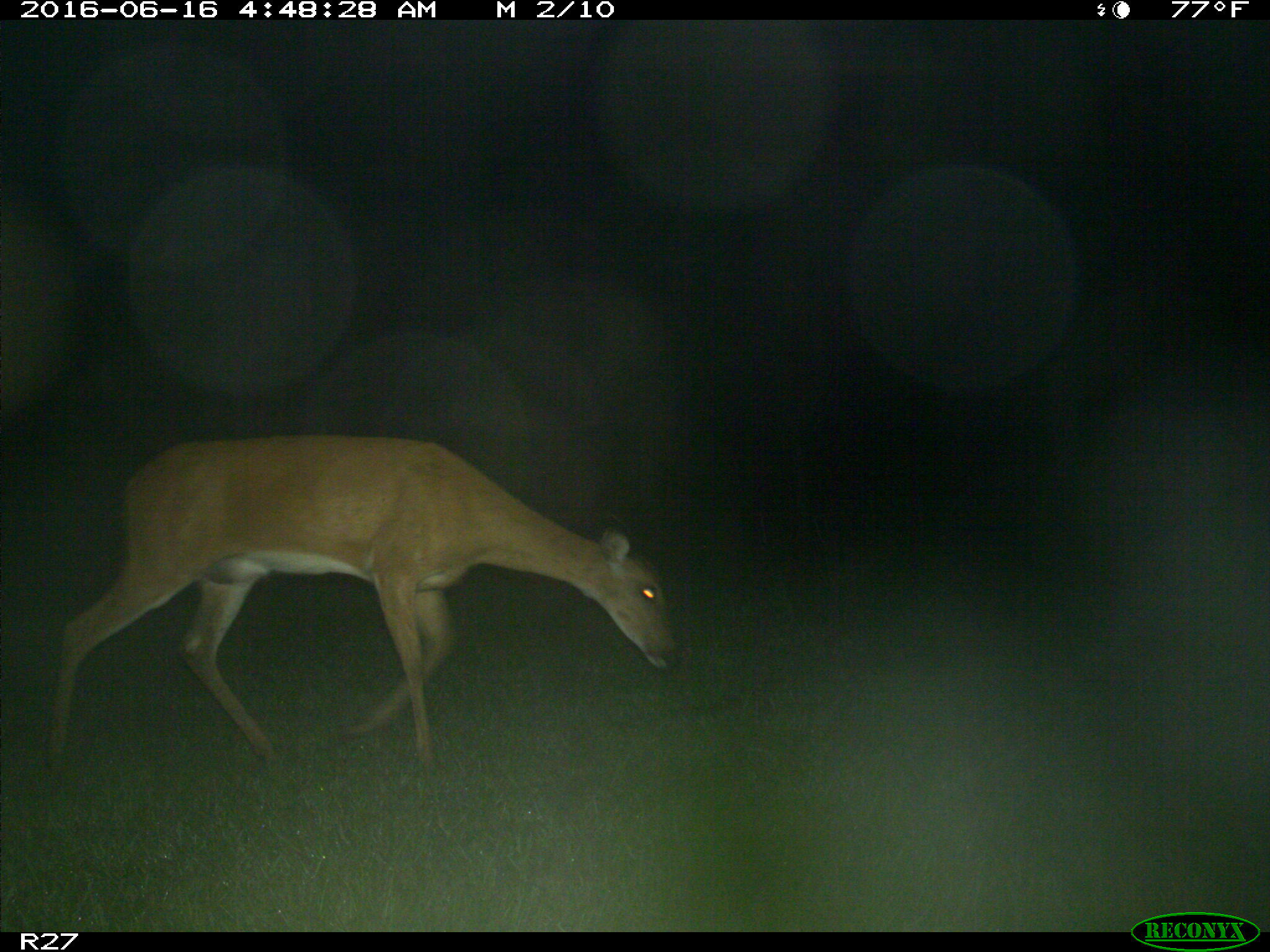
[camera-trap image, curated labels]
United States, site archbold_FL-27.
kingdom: Animalia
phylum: Chordata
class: Mammalia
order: Artiodactyla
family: Cervidae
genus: Odocoileus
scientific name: Odocoileus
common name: deer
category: unidentified deer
Unidentified deer (deer) (Odocoileus).